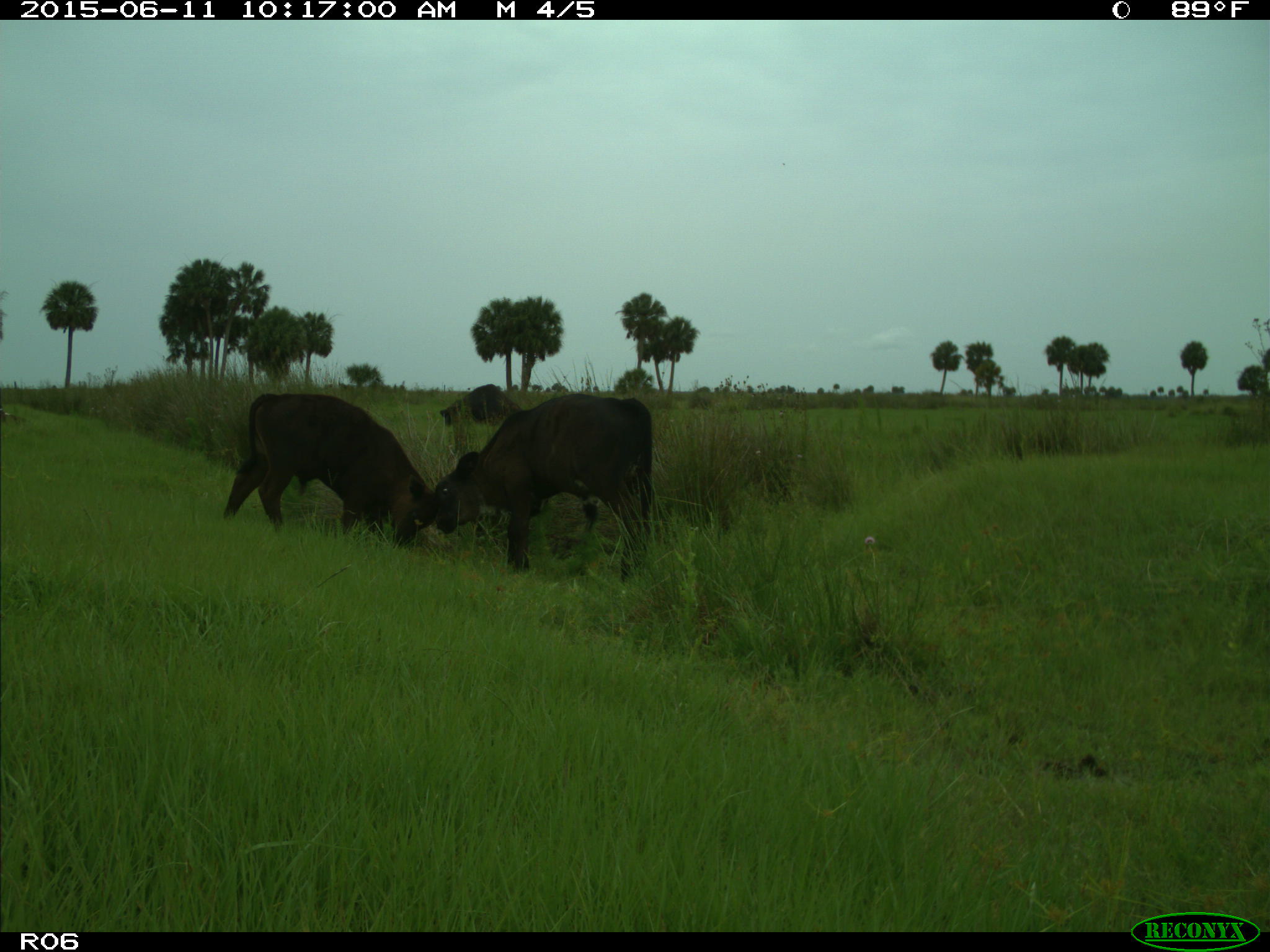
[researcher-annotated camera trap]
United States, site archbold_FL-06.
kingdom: Animalia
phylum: Chordata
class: Mammalia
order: Artiodactyla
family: Bovidae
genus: Bos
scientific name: Bos taurus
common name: domestic cow